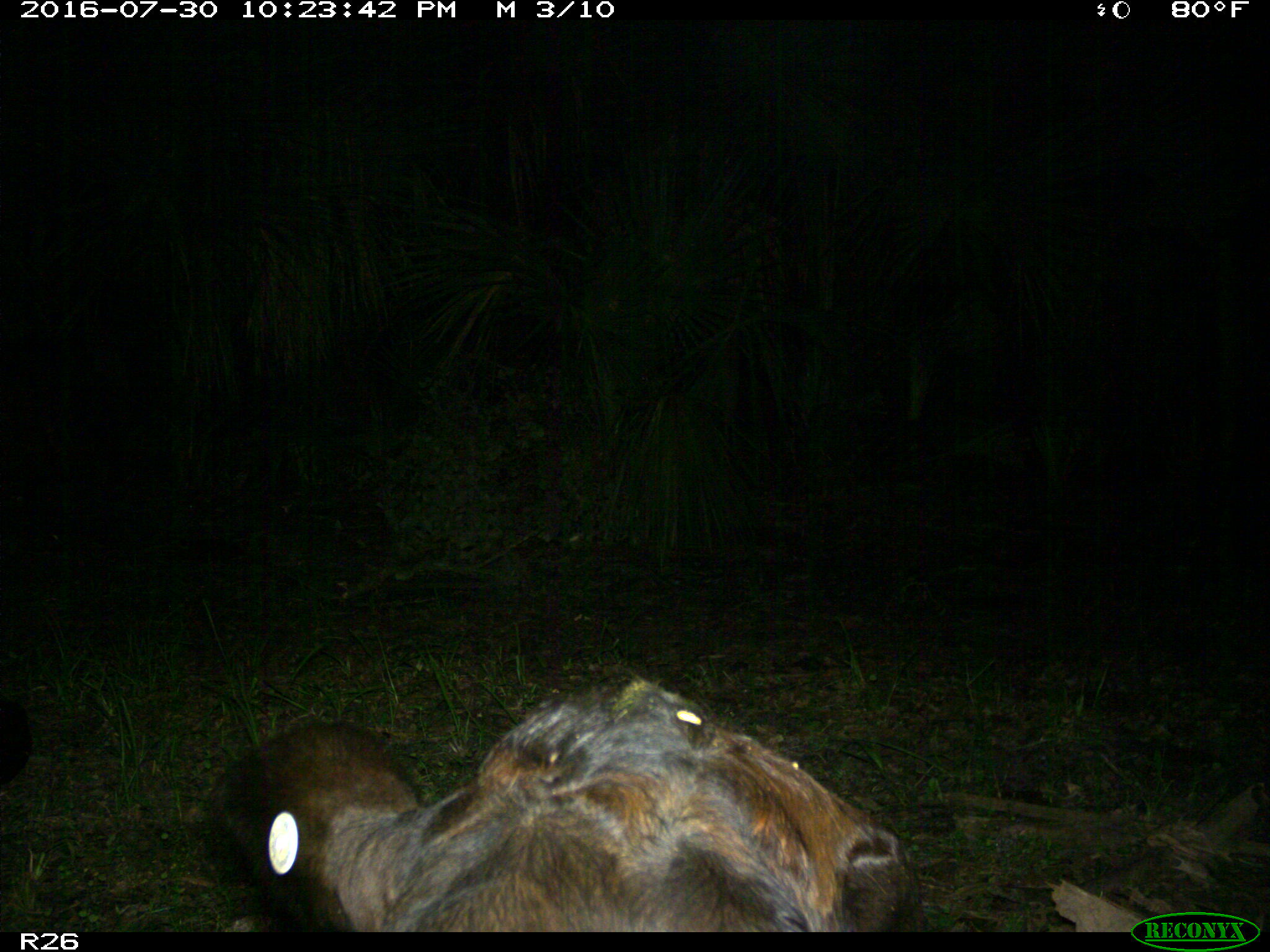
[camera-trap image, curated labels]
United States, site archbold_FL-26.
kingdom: Animalia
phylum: Chordata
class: Mammalia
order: Artiodactyla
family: Bovidae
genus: Bos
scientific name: Bos taurus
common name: domestic cow